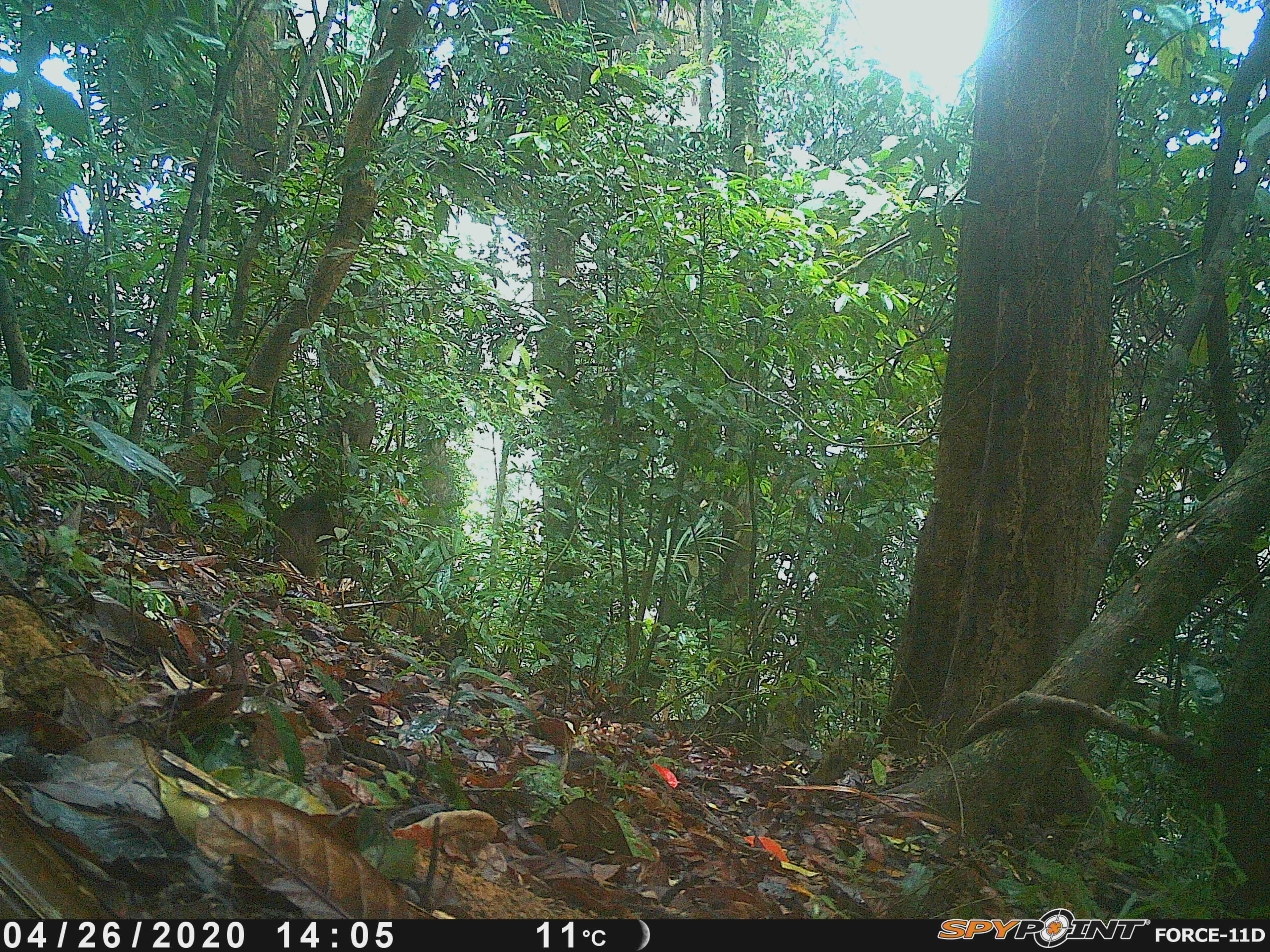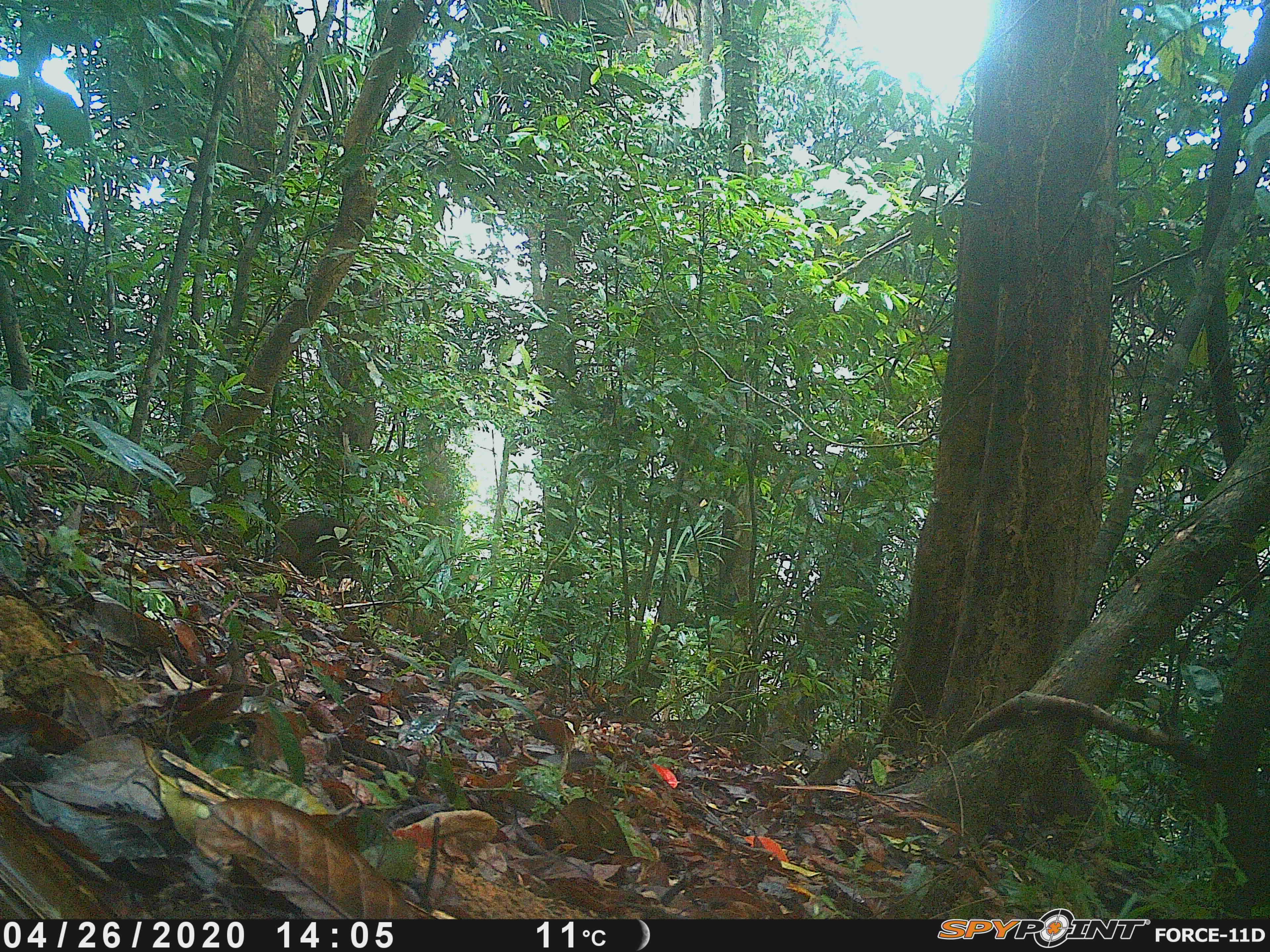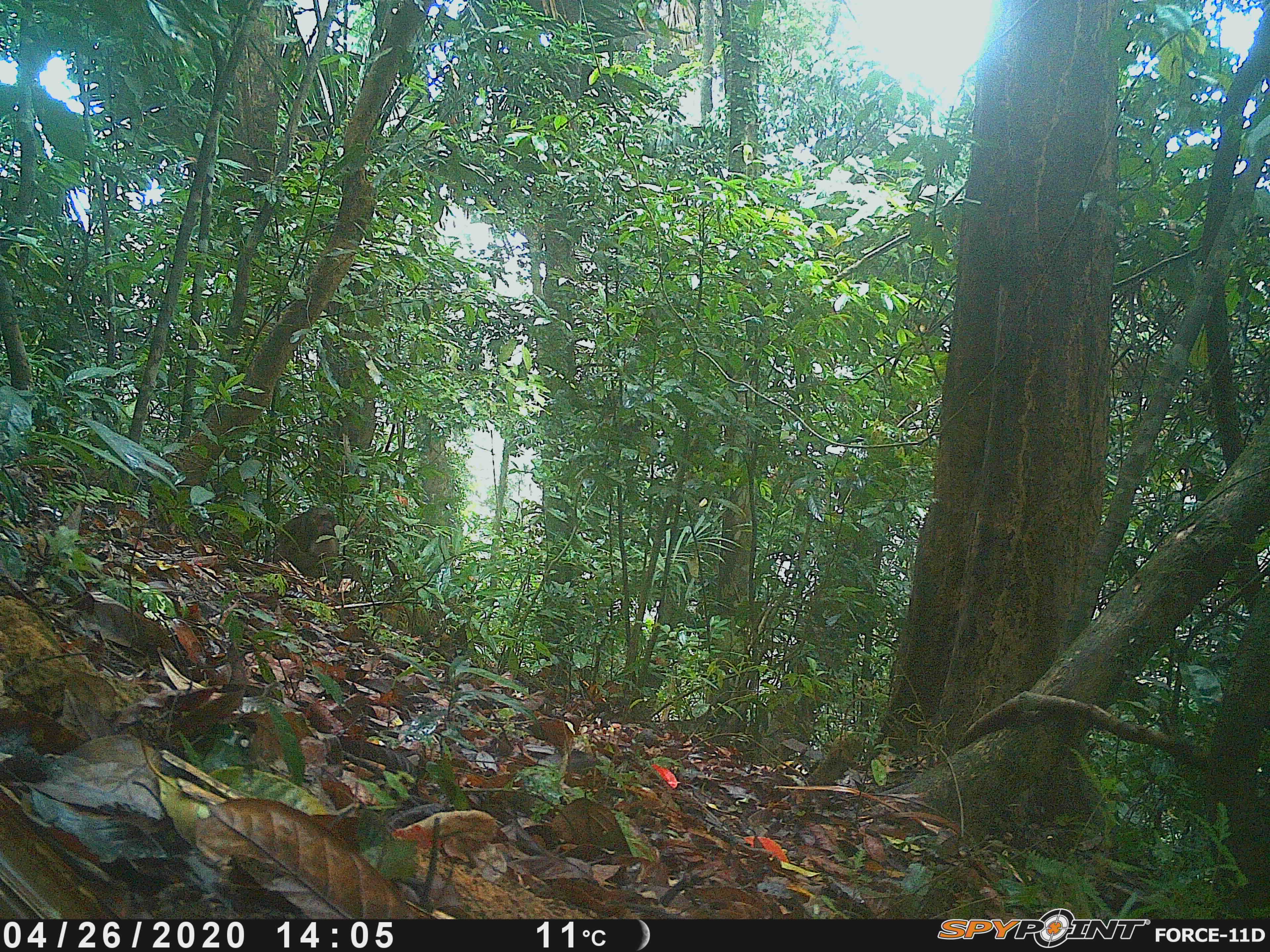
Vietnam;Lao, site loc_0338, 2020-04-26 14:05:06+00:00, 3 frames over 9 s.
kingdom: Animalia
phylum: Chordata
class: Mammalia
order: Primates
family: Cercopithecidae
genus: Macaca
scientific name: Macaca arctoides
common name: stump-tailed macaque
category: stump tailed macaque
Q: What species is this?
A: Stump tailed macaque (stump-tailed macaque) (Macaca arctoides).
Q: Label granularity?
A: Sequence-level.